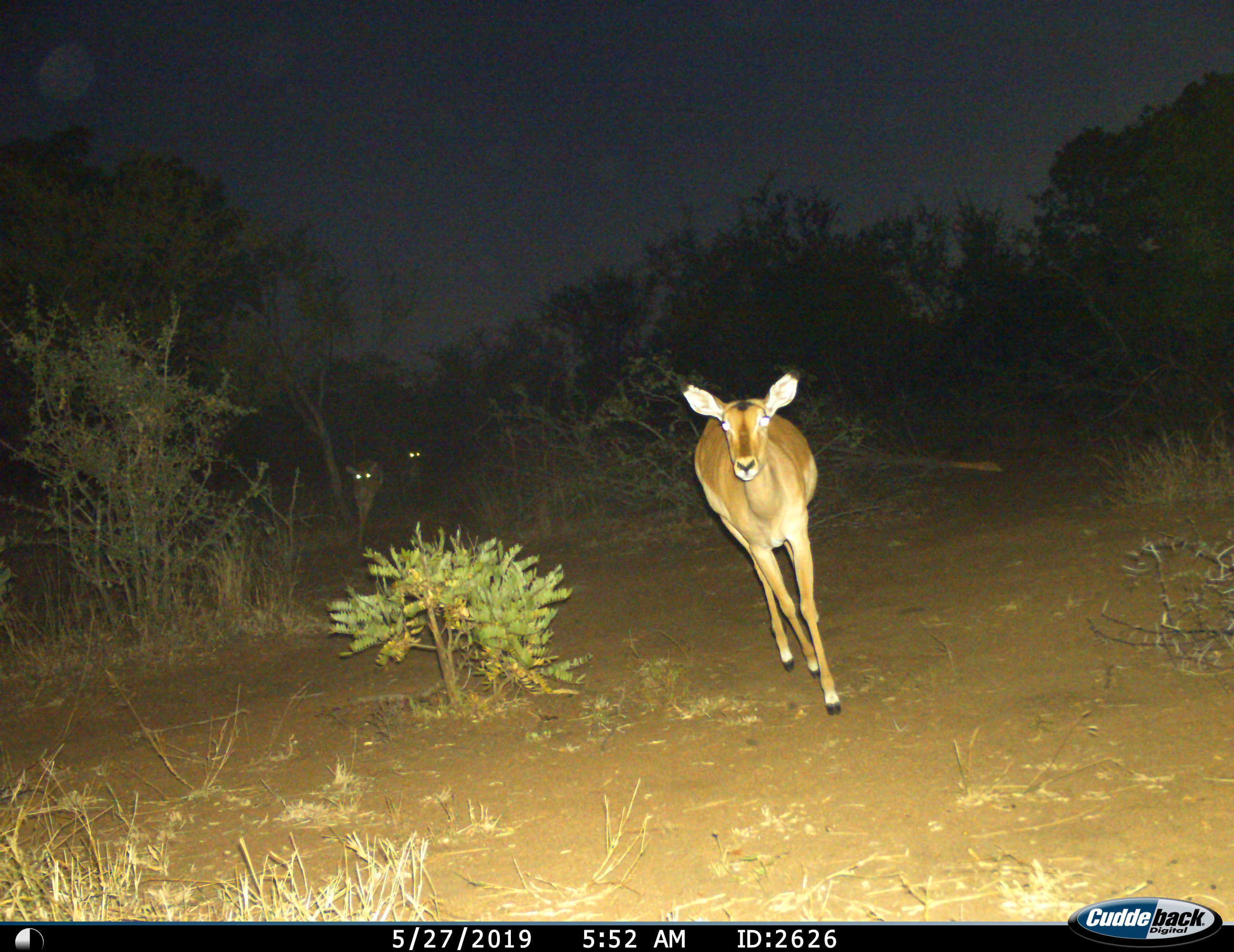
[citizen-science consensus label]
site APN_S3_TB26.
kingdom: Animalia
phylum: Chordata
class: Mammalia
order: Artiodactyla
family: Bovidae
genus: Aepyceros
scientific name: Aepyceros melampus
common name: impala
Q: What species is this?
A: Impala (Aepyceros melampus).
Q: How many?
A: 3.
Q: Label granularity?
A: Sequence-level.